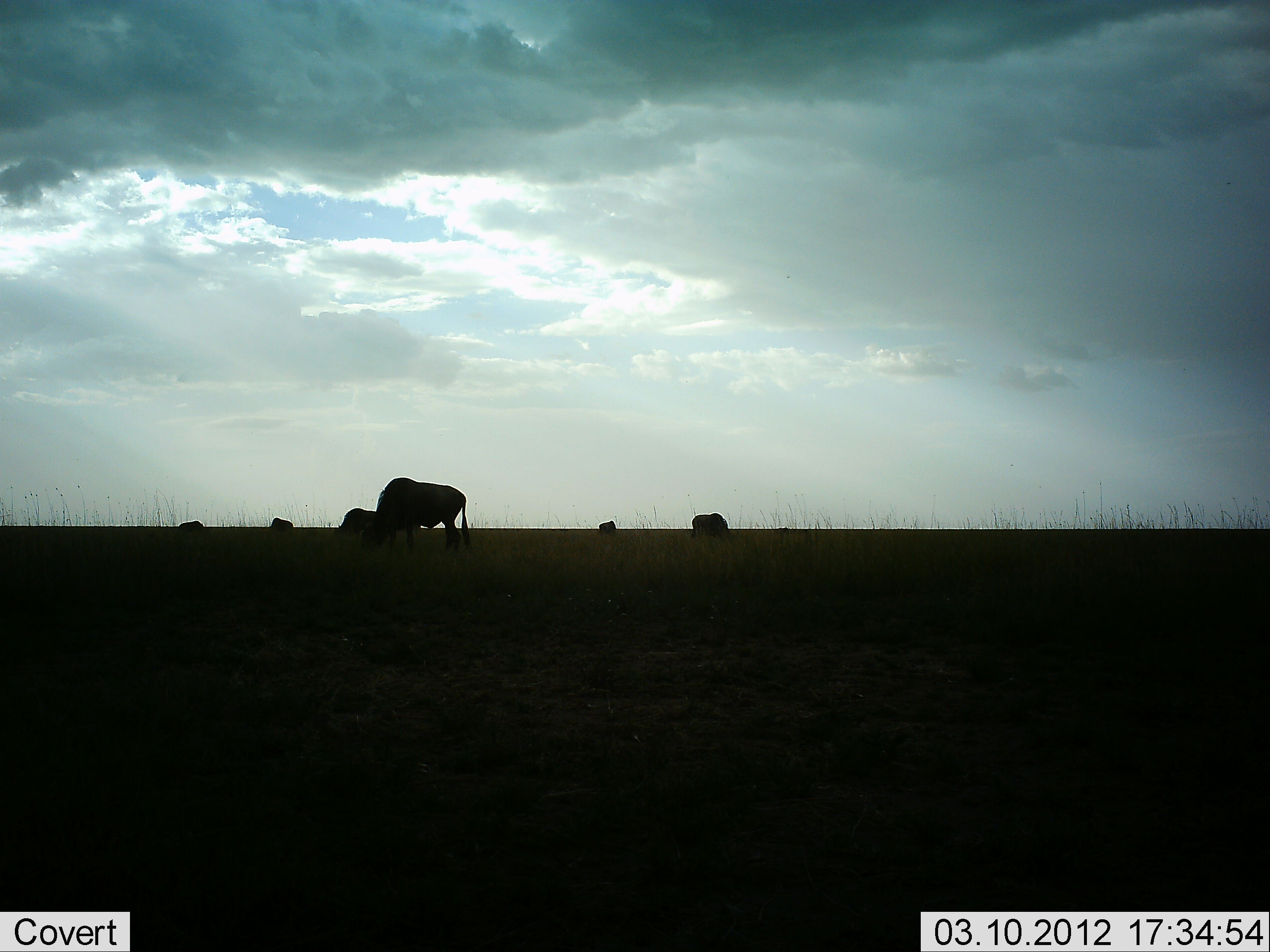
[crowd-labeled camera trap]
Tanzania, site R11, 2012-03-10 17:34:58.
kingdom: Animalia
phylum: Chordata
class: Mammalia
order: Artiodactyla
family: Bovidae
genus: Connochaetes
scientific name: Connochaetes taurinus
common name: blue wildebeest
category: wildebeest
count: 6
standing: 36%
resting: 0%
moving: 0%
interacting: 0%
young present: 0%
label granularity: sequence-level